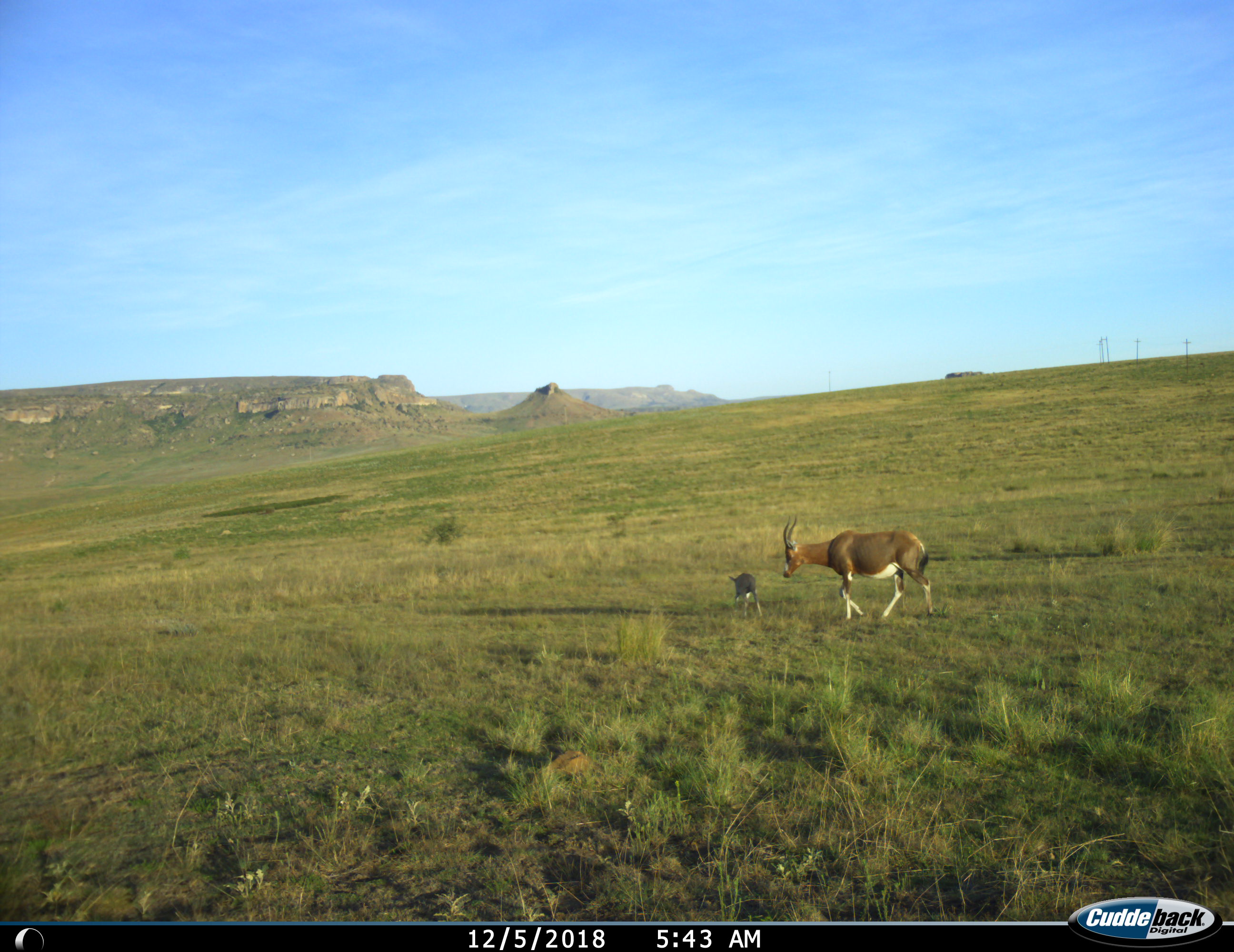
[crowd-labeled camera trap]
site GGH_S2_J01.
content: unidentified animal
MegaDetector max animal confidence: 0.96